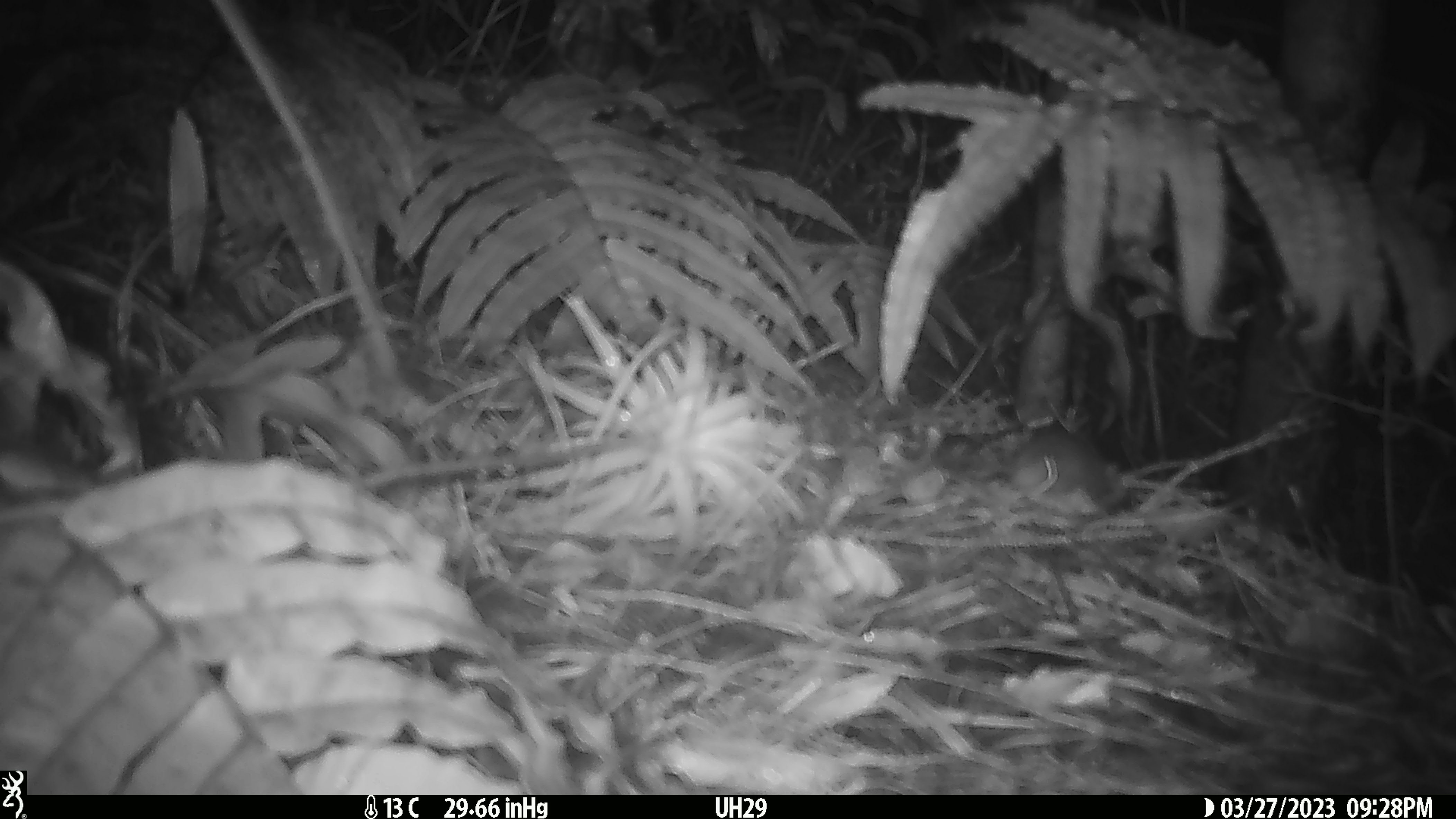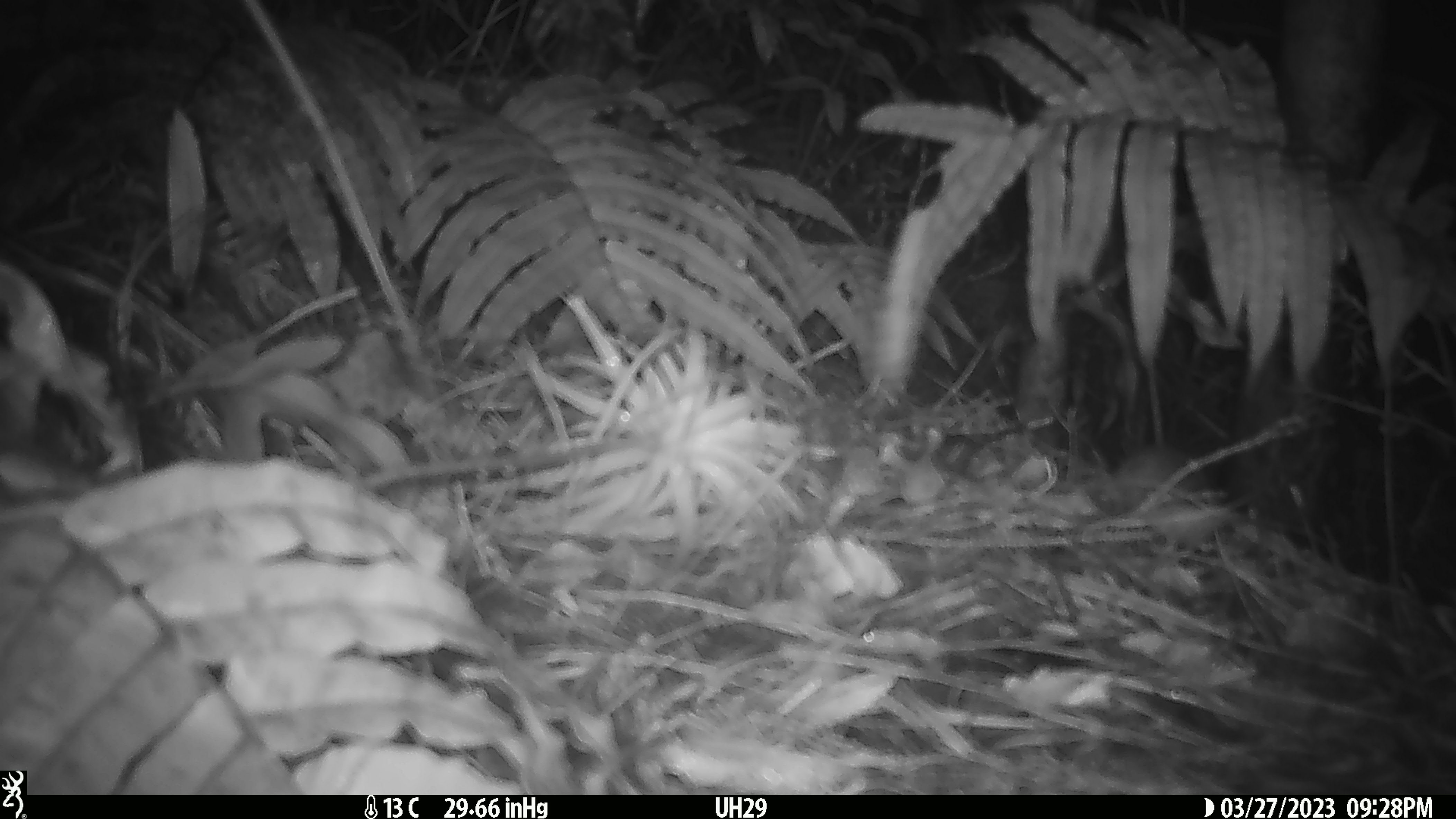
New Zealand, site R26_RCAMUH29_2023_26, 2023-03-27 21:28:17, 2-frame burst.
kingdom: Animalia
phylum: Chordata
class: Mammalia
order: Rodentia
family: Muridae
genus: Mus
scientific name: Mus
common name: mouse